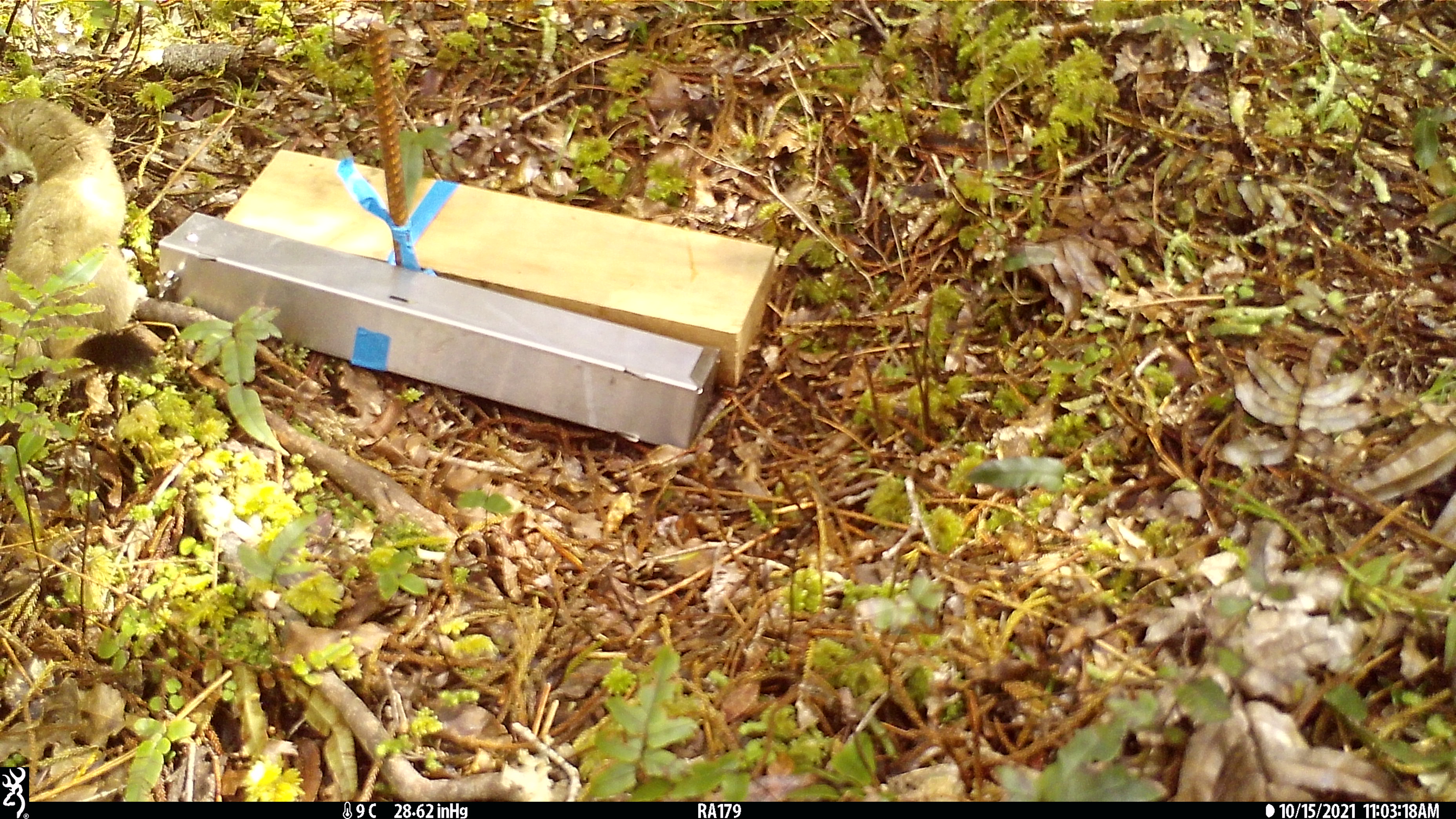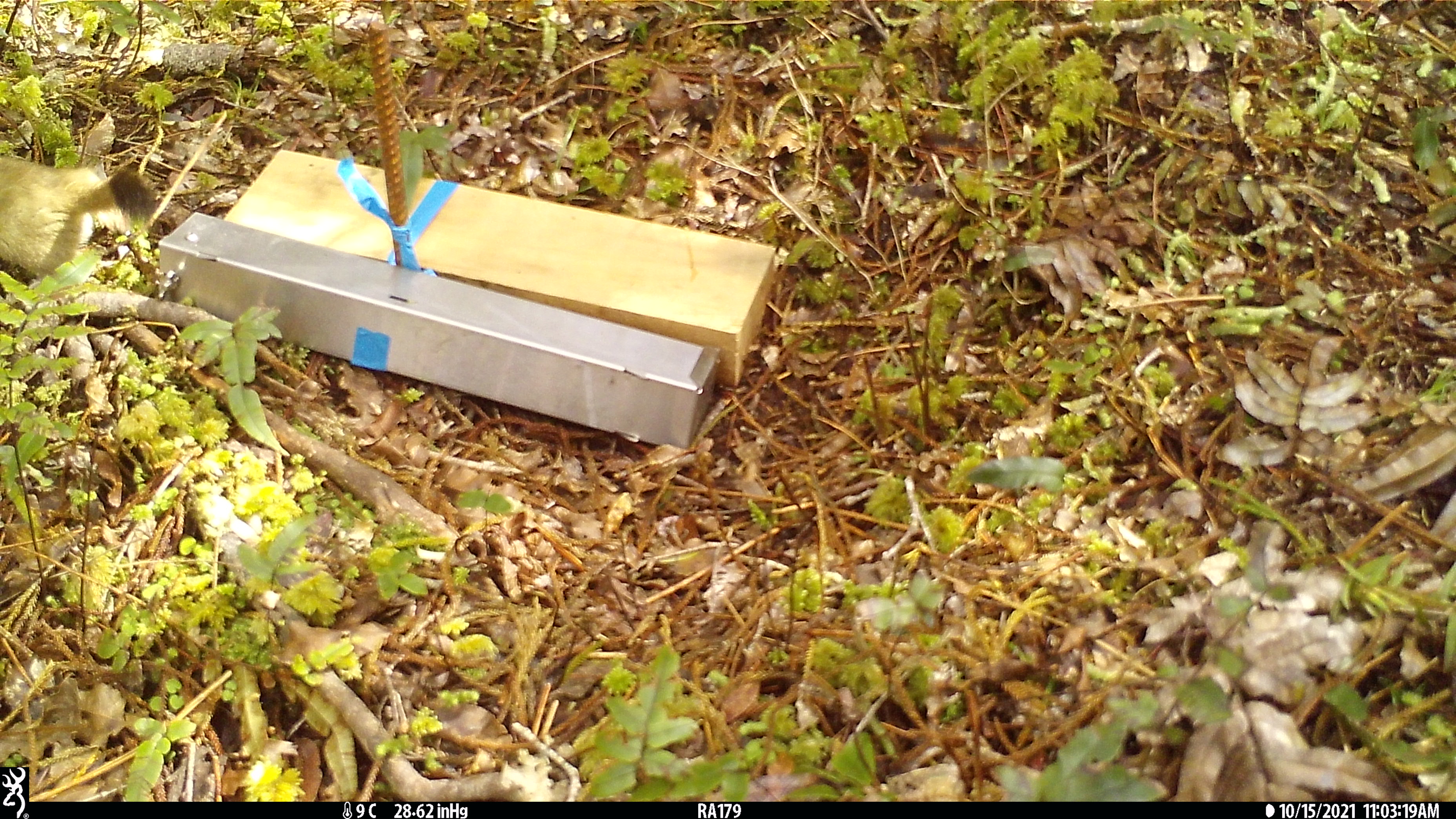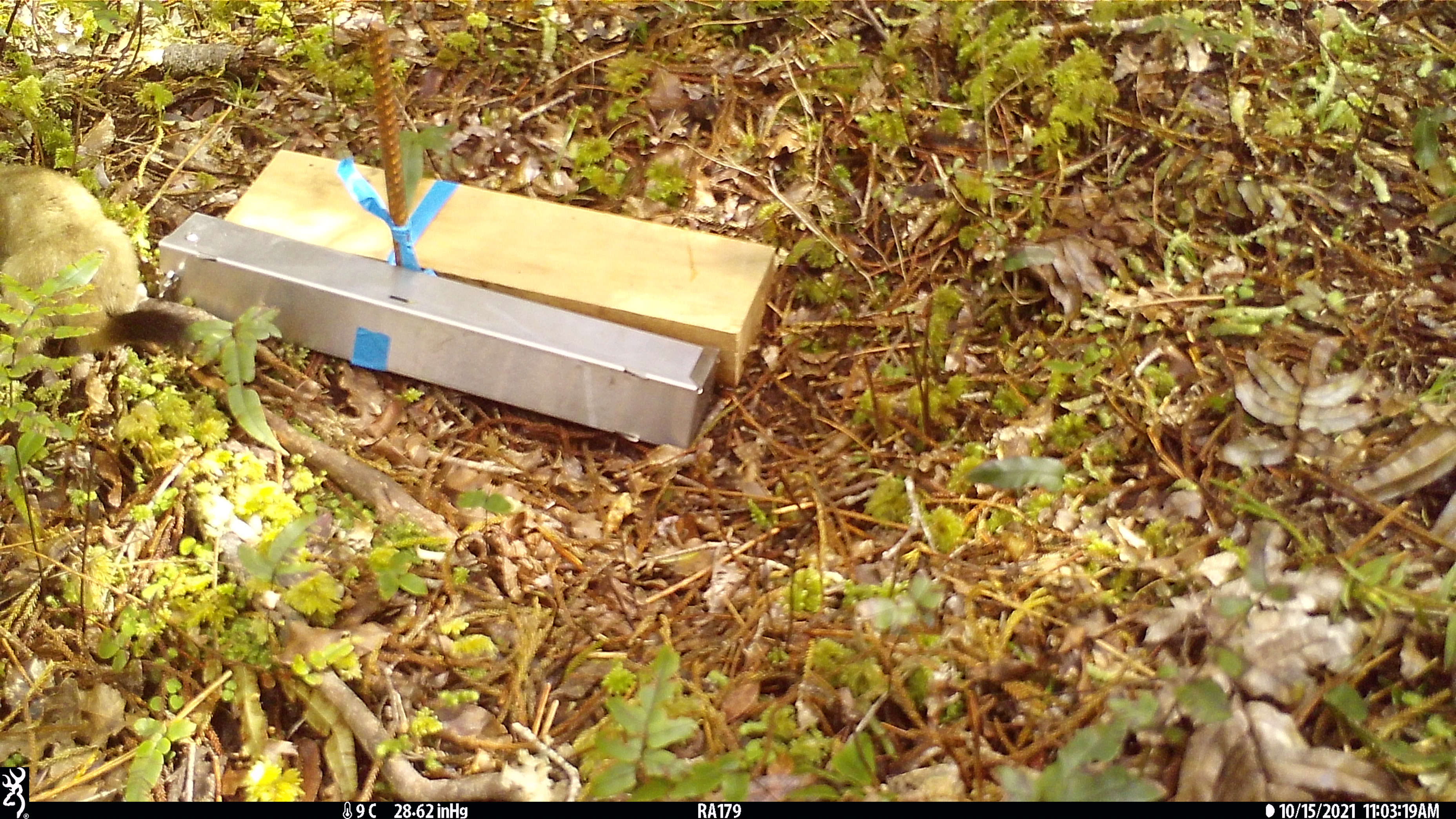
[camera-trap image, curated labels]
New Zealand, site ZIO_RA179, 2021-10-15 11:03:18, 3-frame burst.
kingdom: Animalia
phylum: Chordata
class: Mammalia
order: Carnivora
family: Mustelidae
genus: Mustela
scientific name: Mustela erminea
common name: stoat